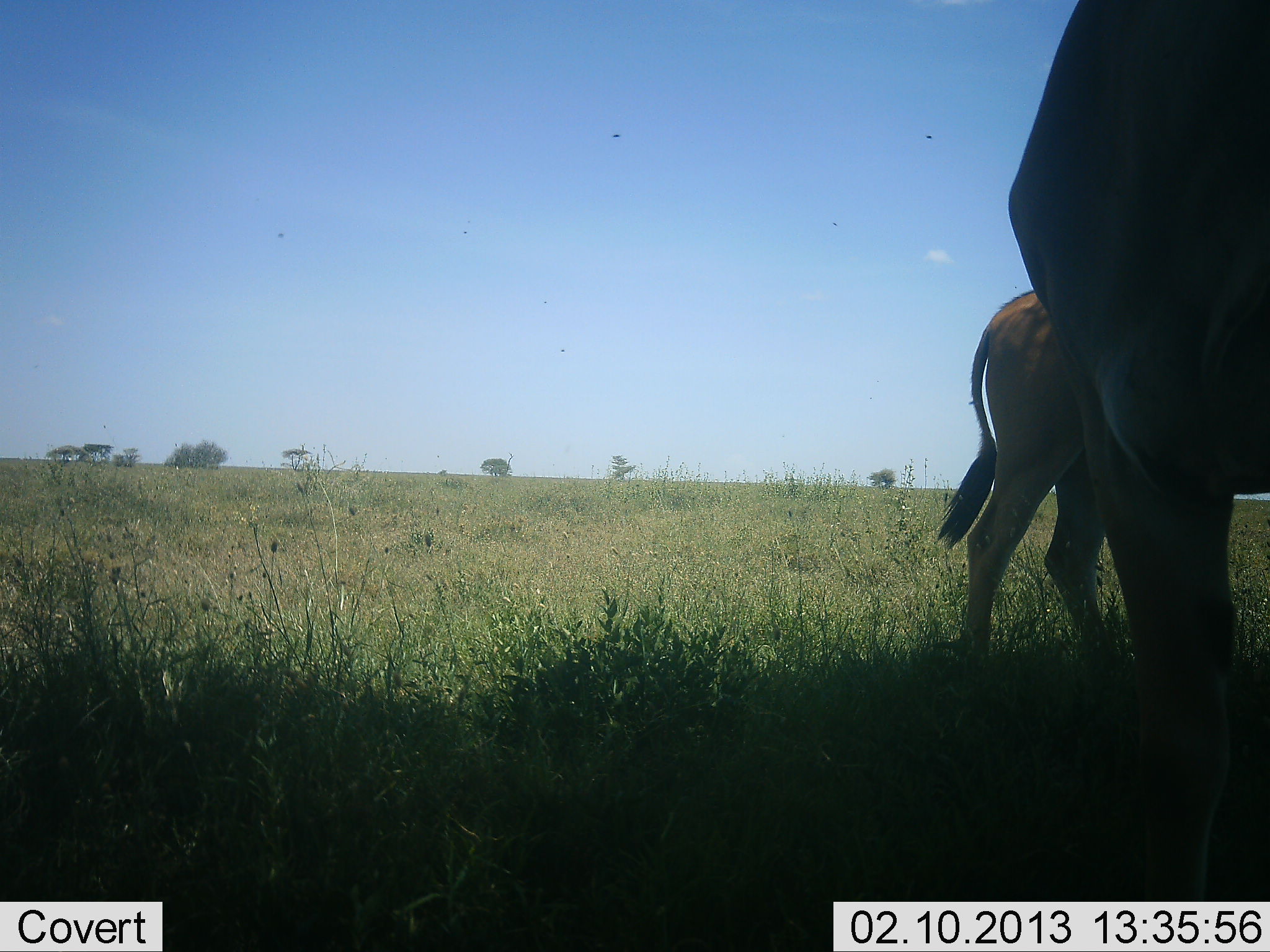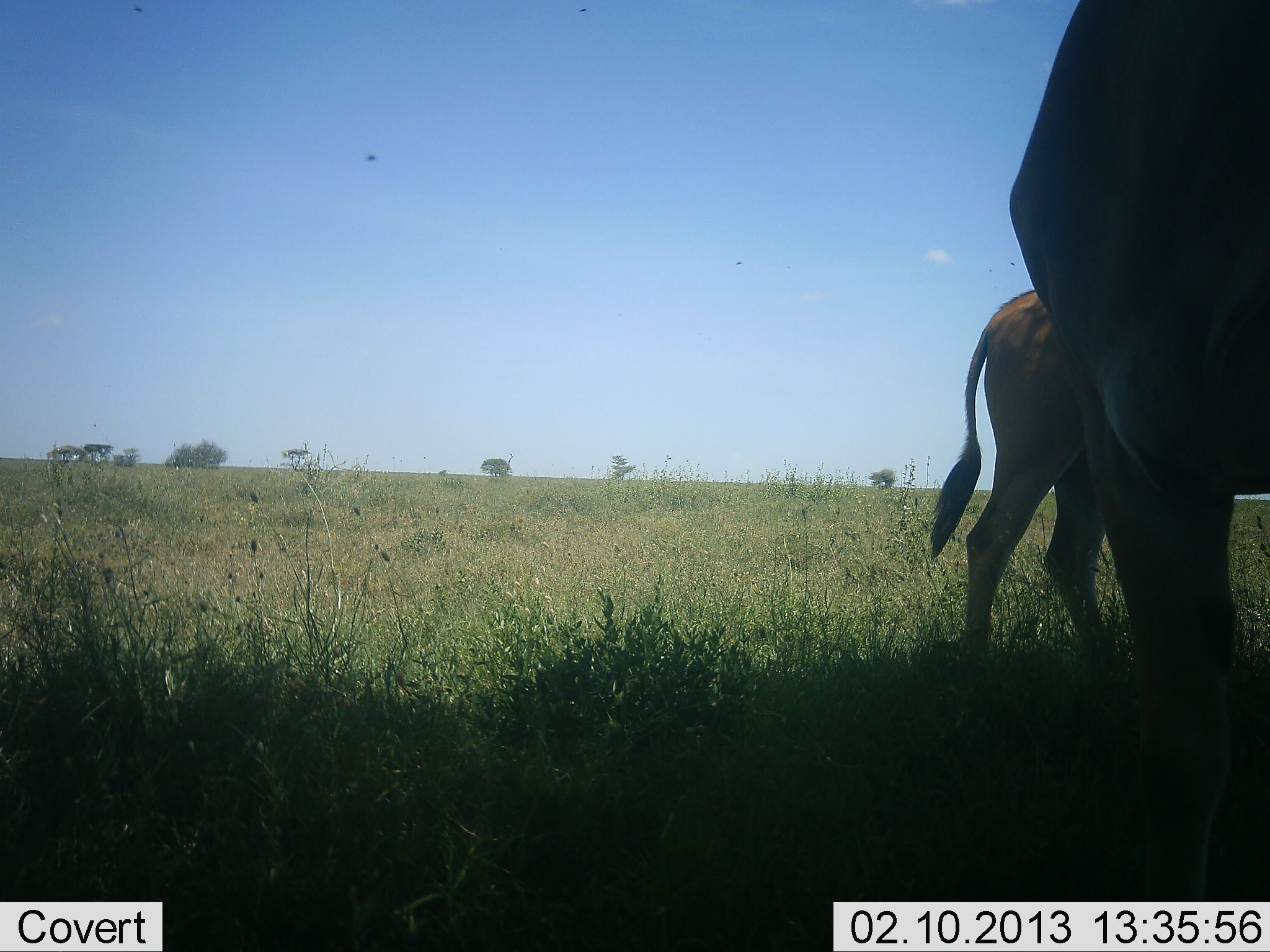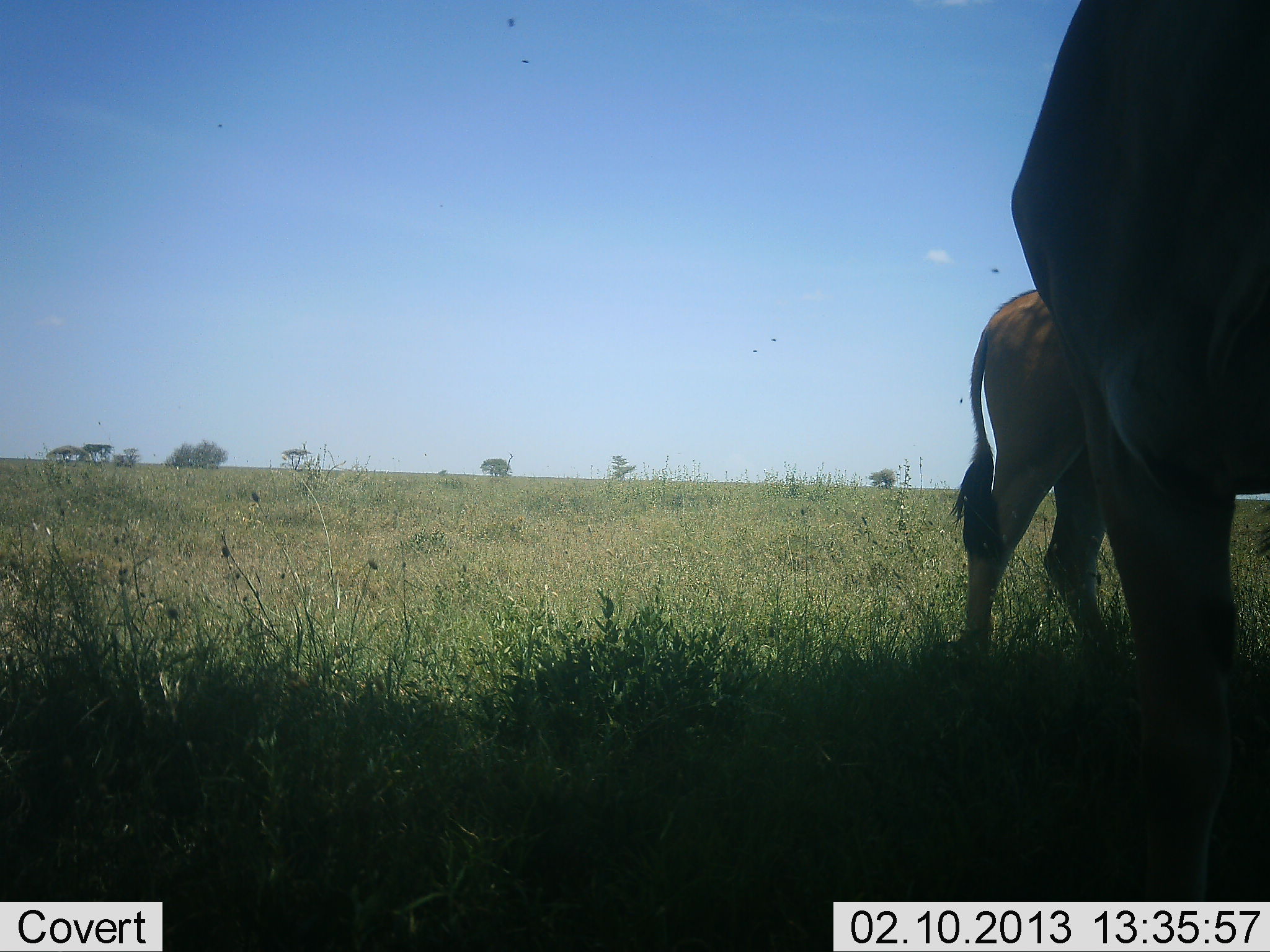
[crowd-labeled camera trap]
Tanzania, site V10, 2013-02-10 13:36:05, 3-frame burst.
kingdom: Animalia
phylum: Chordata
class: Mammalia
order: Artiodactyla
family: Bovidae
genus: Tragelaphus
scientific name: Tragelaphus oryx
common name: eland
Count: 2.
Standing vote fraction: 100%.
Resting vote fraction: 0%.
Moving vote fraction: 0%.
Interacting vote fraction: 0%.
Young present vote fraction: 0%.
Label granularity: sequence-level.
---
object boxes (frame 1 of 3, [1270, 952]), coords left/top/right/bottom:
animal: 1006/0/1270/952; 939/288/1142/682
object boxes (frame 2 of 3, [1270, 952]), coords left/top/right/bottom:
animal: 1009/0/1270/902; 929/289/1121/679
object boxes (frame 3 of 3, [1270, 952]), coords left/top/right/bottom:
animal: 1009/0/1270/902; 951/285/1142/697